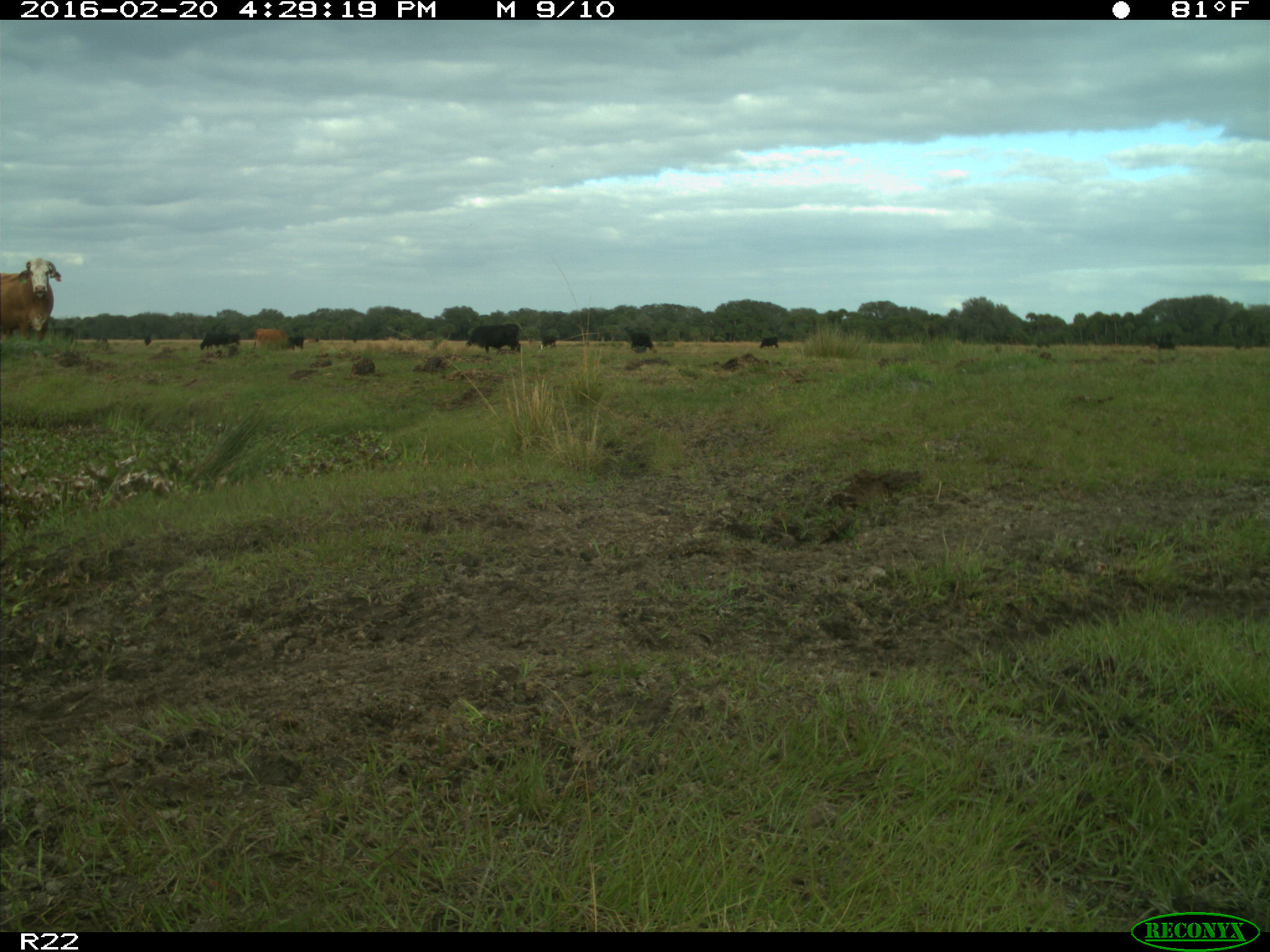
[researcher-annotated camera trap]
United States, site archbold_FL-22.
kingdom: Animalia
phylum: Chordata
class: Mammalia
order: Artiodactyla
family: Bovidae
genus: Bos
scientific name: Bos taurus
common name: domestic cow